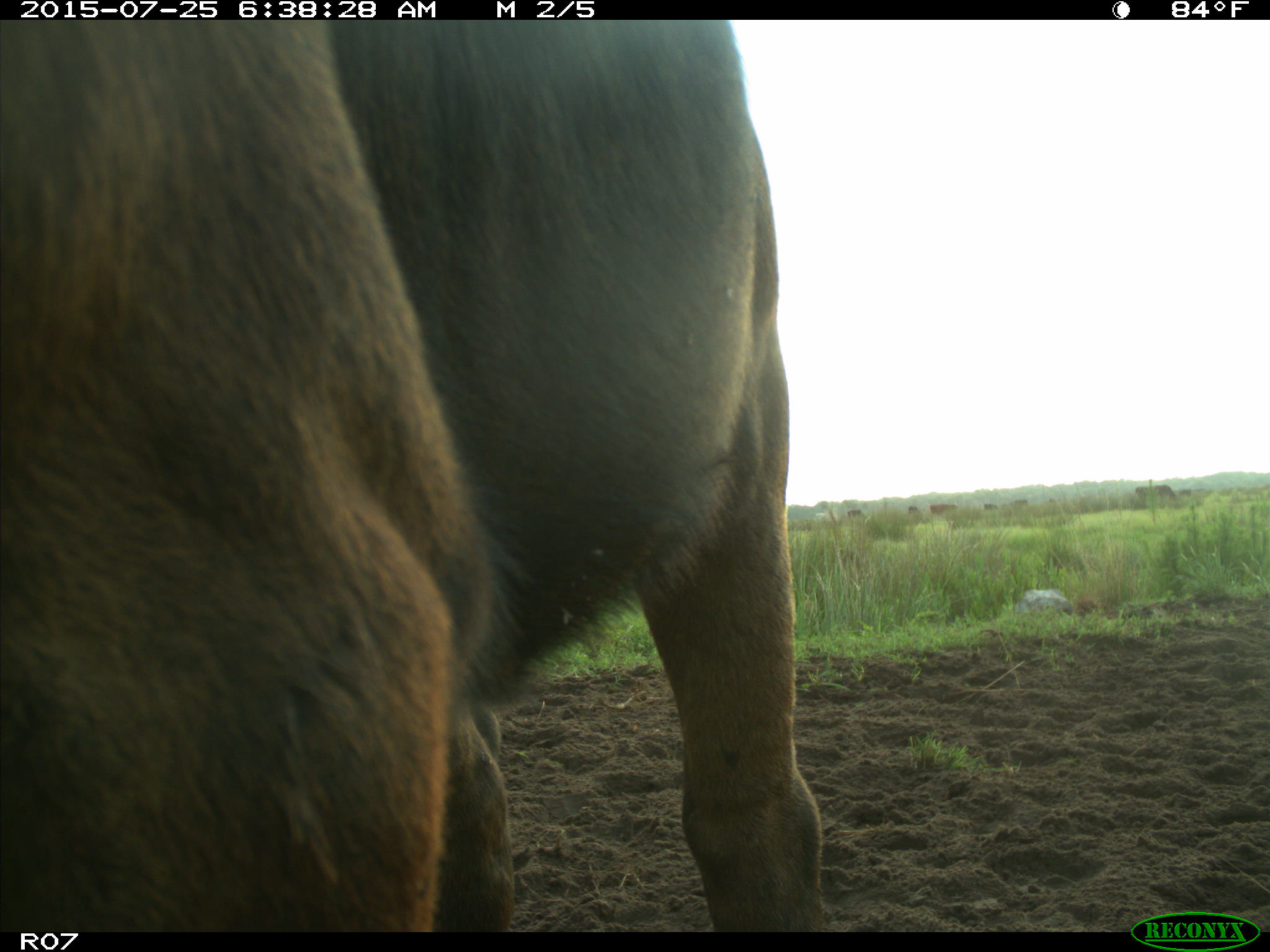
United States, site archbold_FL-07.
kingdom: Animalia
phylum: Chordata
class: Mammalia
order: Artiodactyla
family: Bovidae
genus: Bos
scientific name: Bos taurus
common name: domestic cow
Bos taurus (domestic cow).